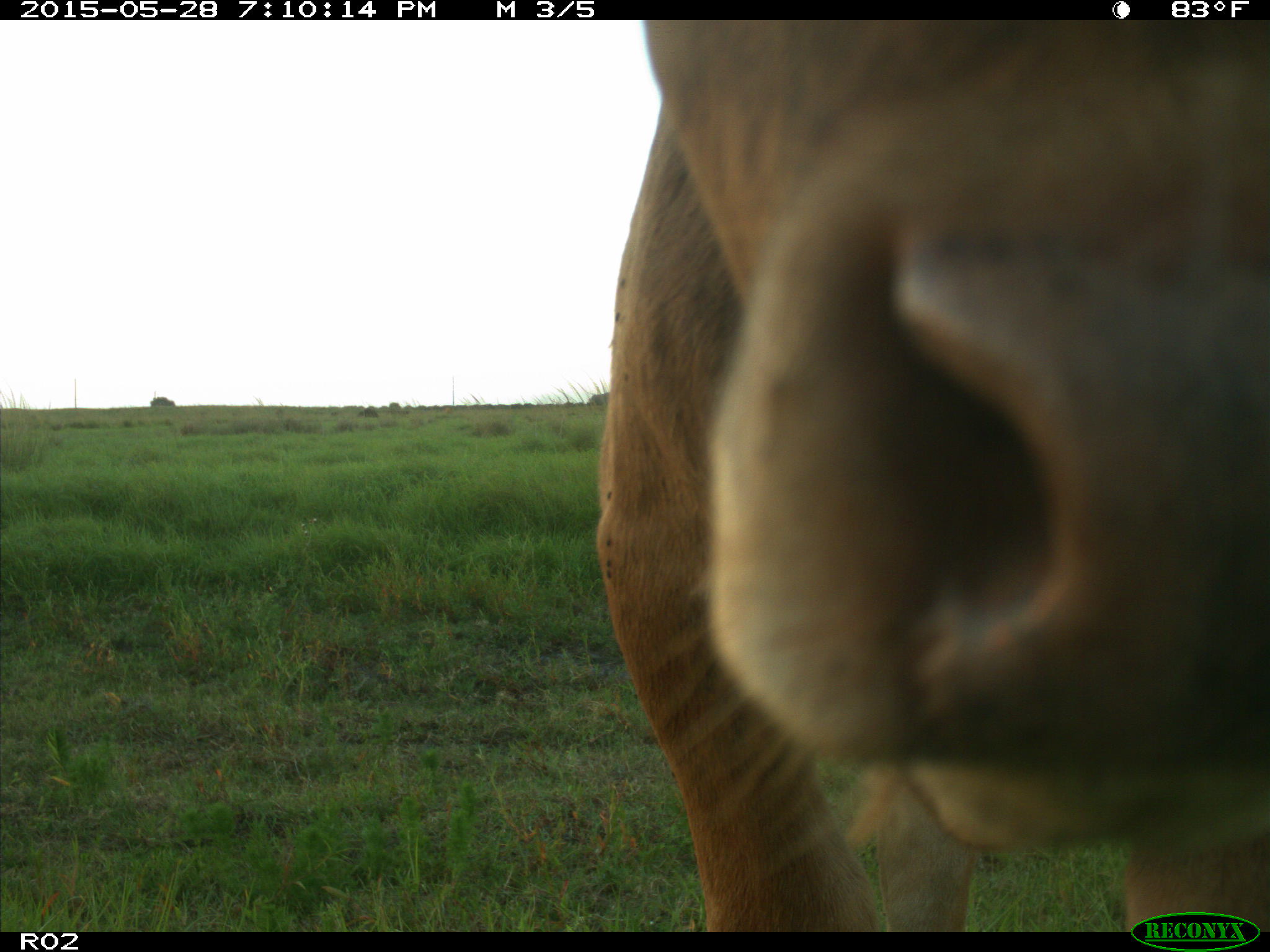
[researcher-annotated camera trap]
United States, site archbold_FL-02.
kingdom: Animalia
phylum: Chordata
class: Mammalia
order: Artiodactyla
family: Bovidae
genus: Bos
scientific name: Bos taurus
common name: domestic cow